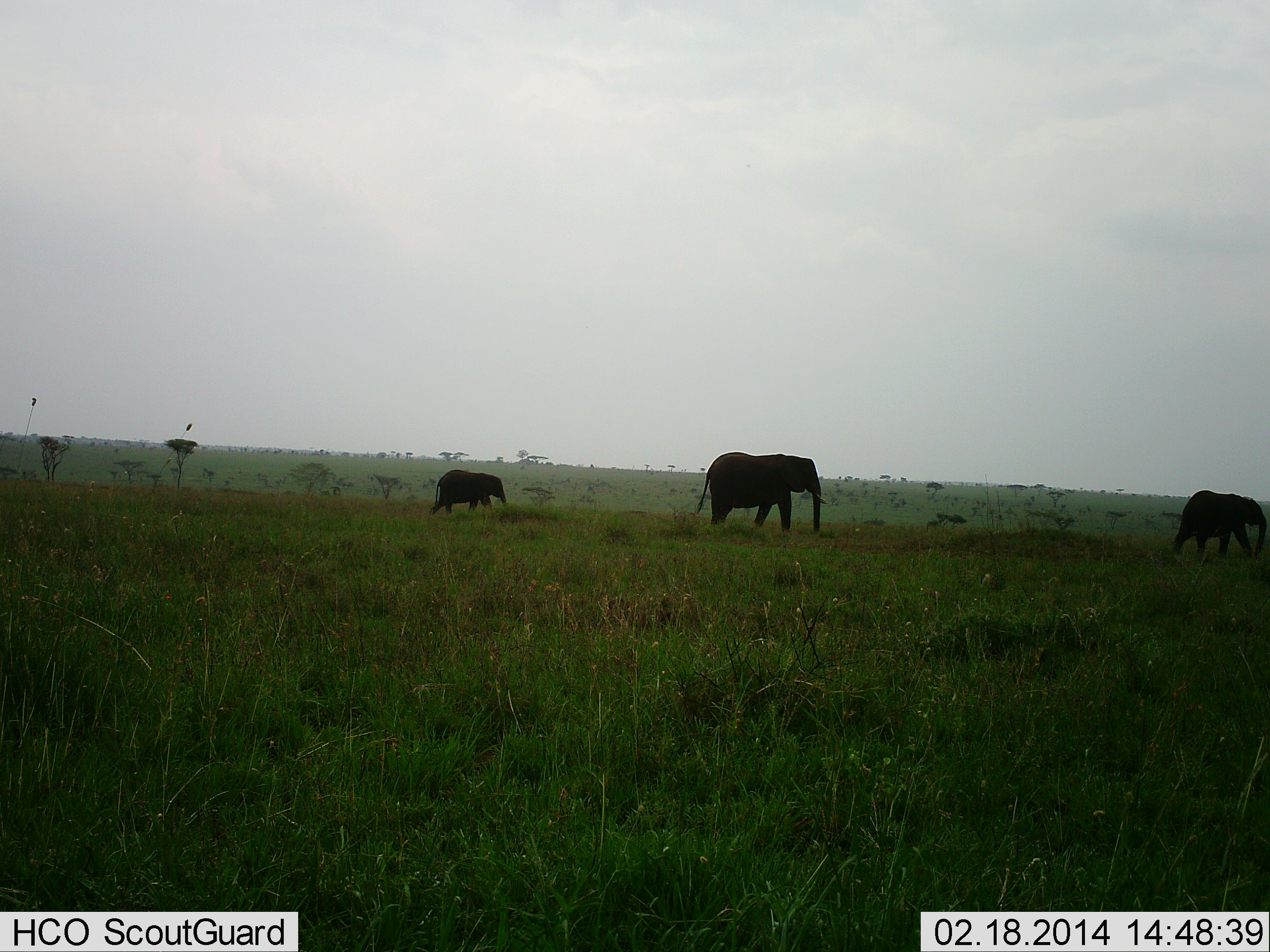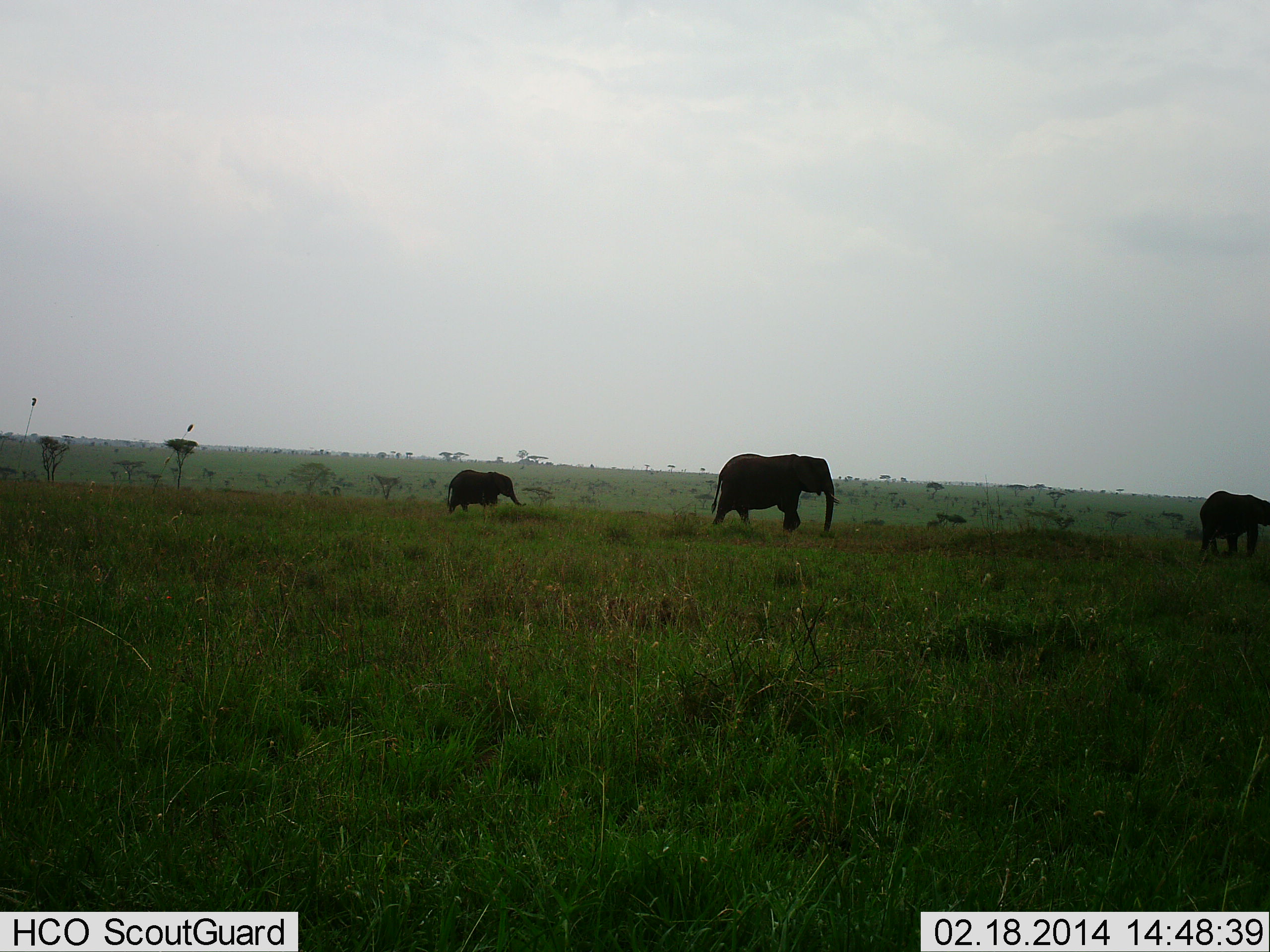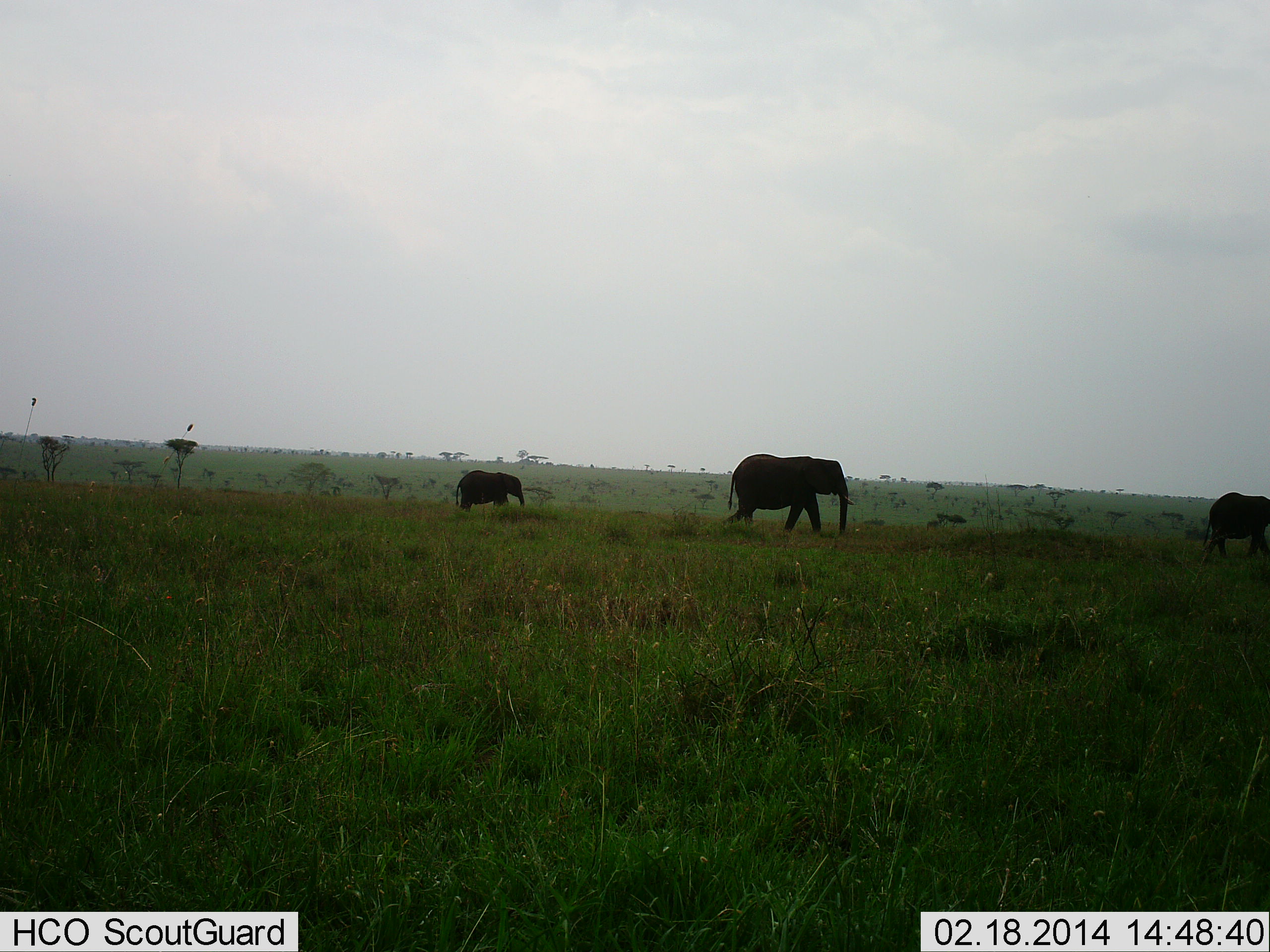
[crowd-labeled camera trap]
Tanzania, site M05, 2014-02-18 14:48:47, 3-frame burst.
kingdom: Animalia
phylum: Chordata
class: Mammalia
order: Proboscidea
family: Elephantidae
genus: Loxodonta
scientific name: Loxodonta africana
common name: african bush elephant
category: elephant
Elephant (african bush elephant) (Loxodonta africana), count 3. Behavior (volunteer vote fractions): standing 10%, resting 0%, moving 100%, interacting 0%. Young present (vote fraction): 20%. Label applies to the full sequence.